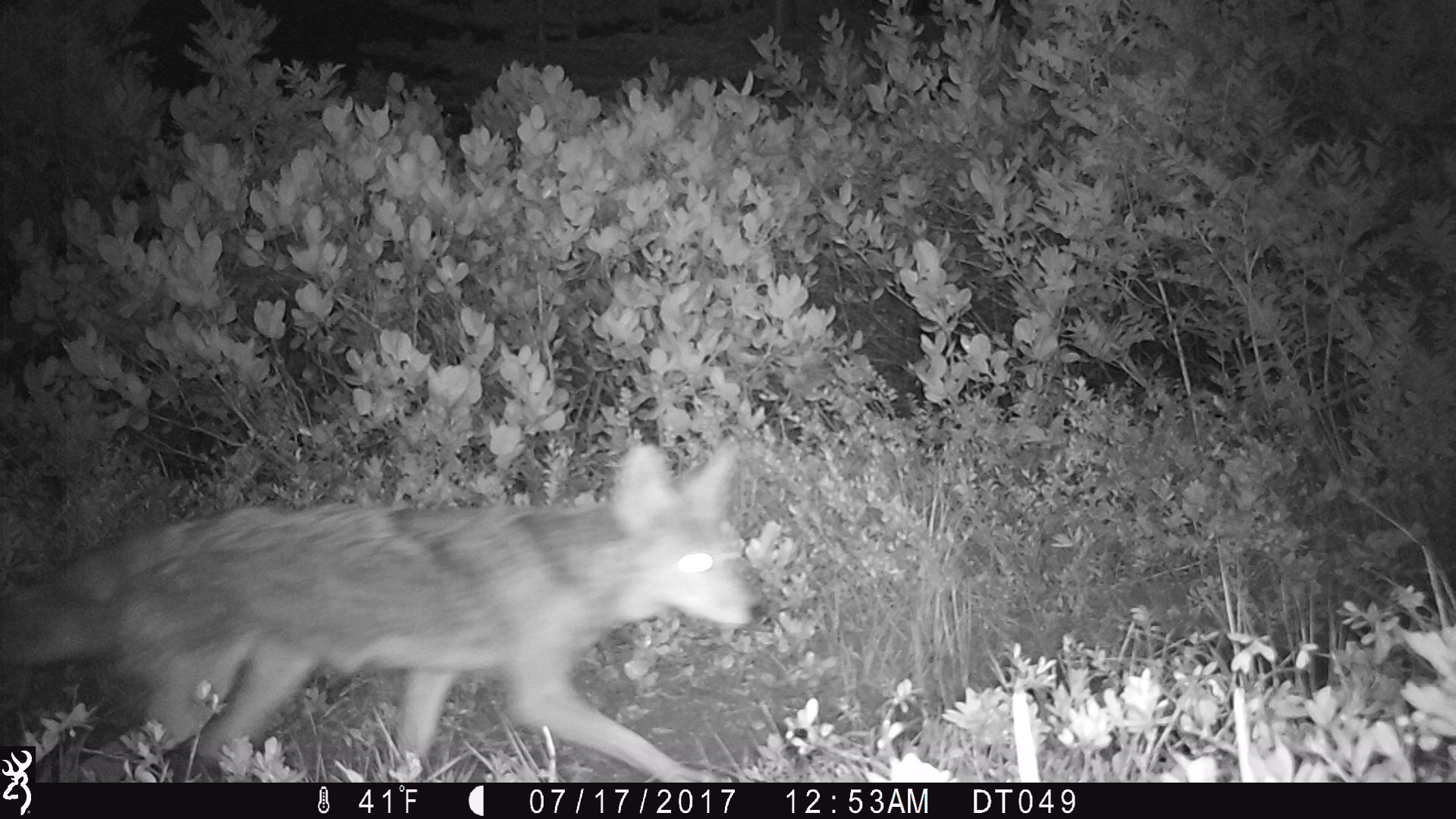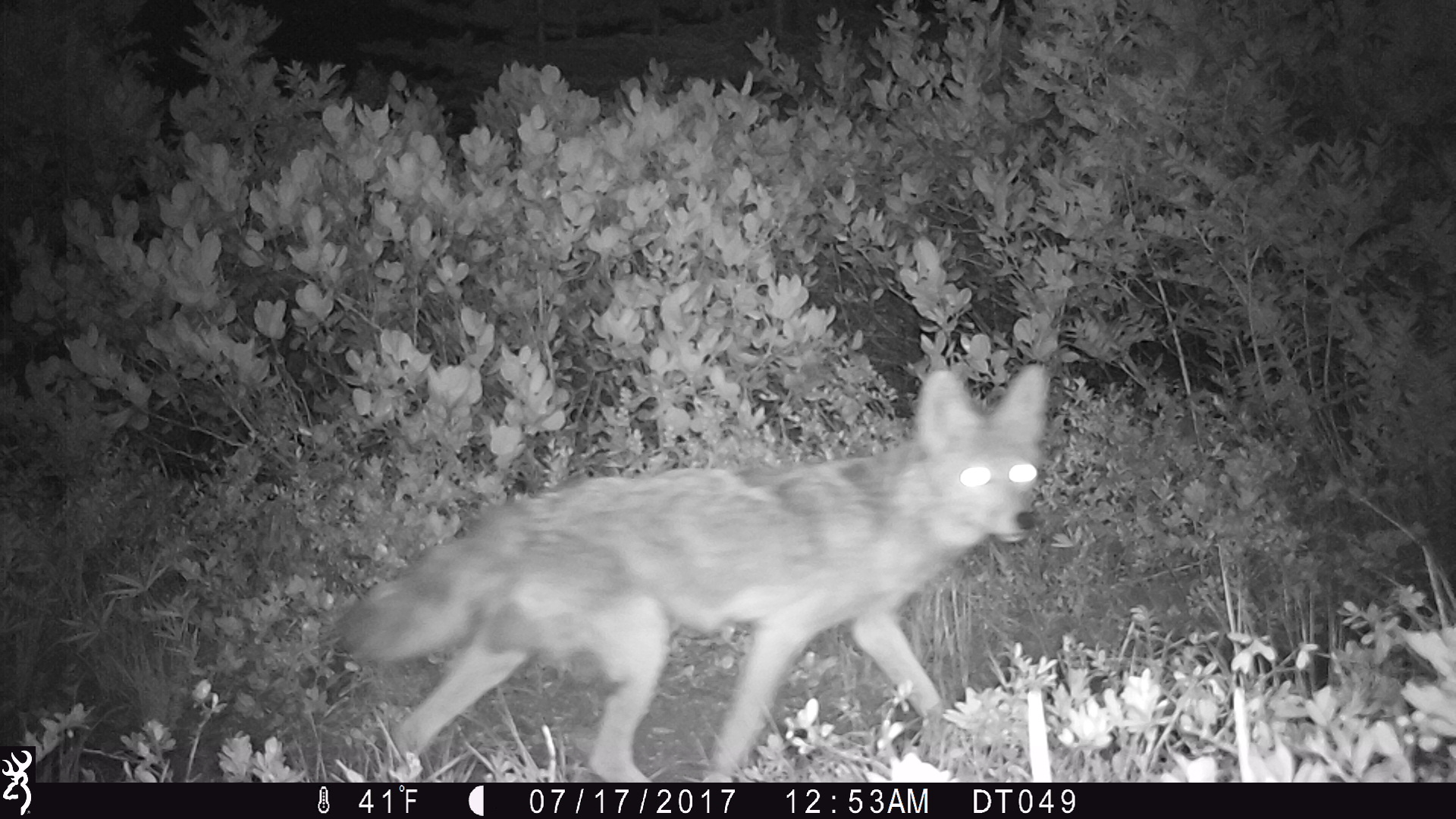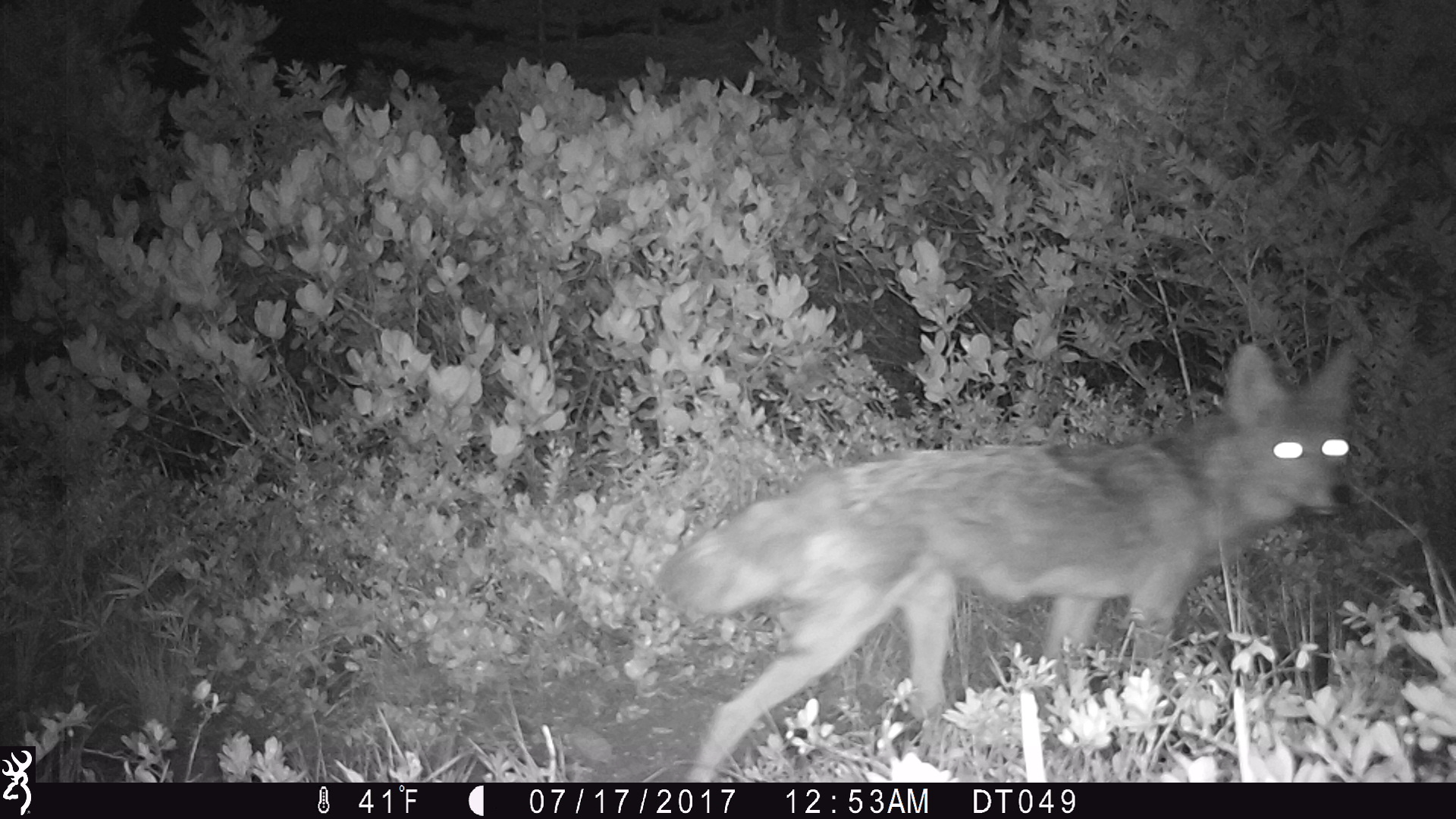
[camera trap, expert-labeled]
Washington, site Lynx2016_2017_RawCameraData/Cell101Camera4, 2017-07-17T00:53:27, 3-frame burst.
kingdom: Animalia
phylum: Chordata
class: Mammalia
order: Carnivora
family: Canidae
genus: Canis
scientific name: Canis latrans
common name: coyote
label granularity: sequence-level